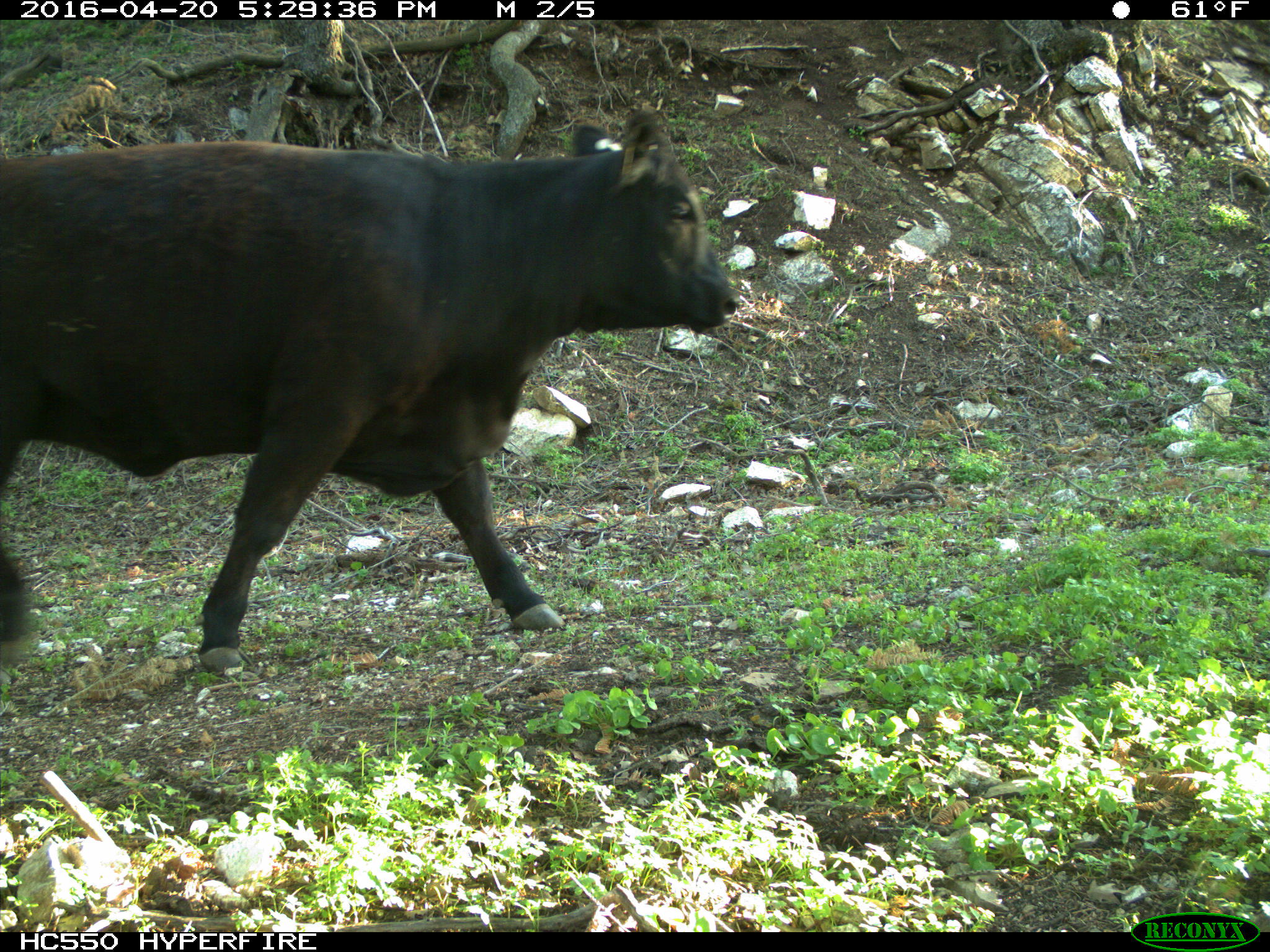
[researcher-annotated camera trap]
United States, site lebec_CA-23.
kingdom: Animalia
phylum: Chordata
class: Mammalia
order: Artiodactyla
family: Bovidae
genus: Bos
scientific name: Bos taurus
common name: domestic cow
Bos taurus (domestic cow).